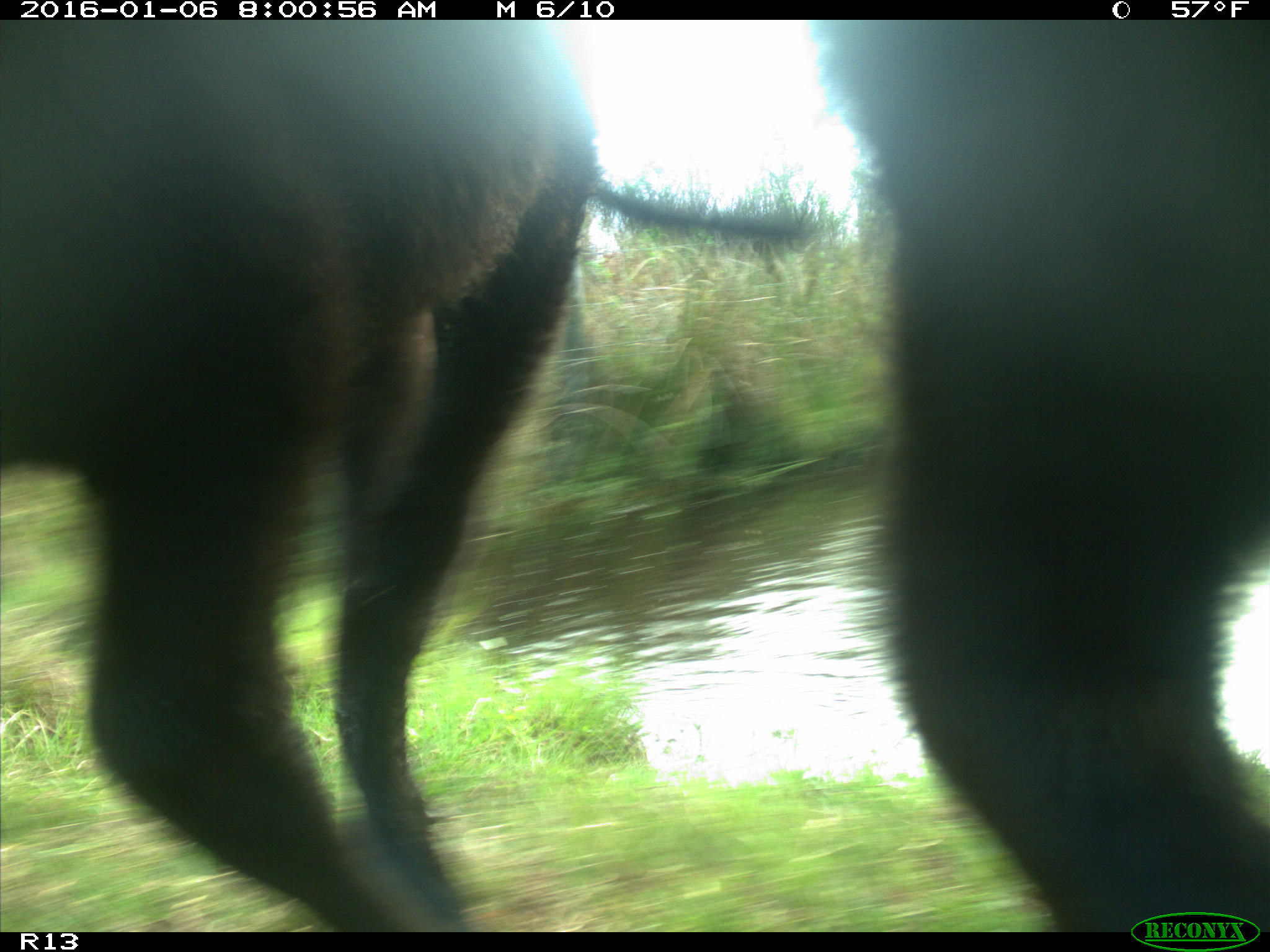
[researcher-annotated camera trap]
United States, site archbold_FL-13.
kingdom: Animalia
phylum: Chordata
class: Mammalia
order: Artiodactyla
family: Bovidae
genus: Bos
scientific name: Bos taurus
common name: domestic cow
Bos taurus (domestic cow).